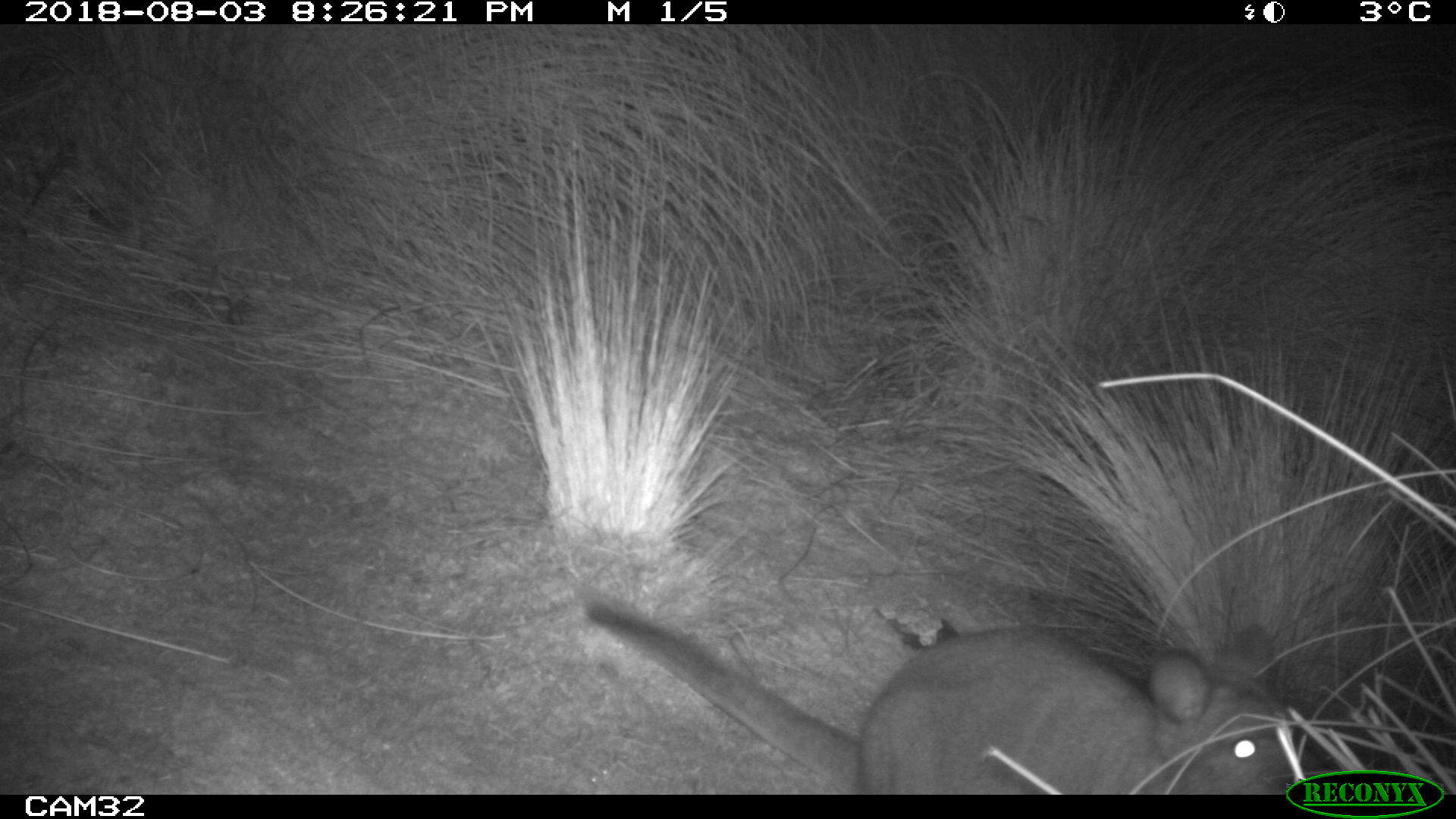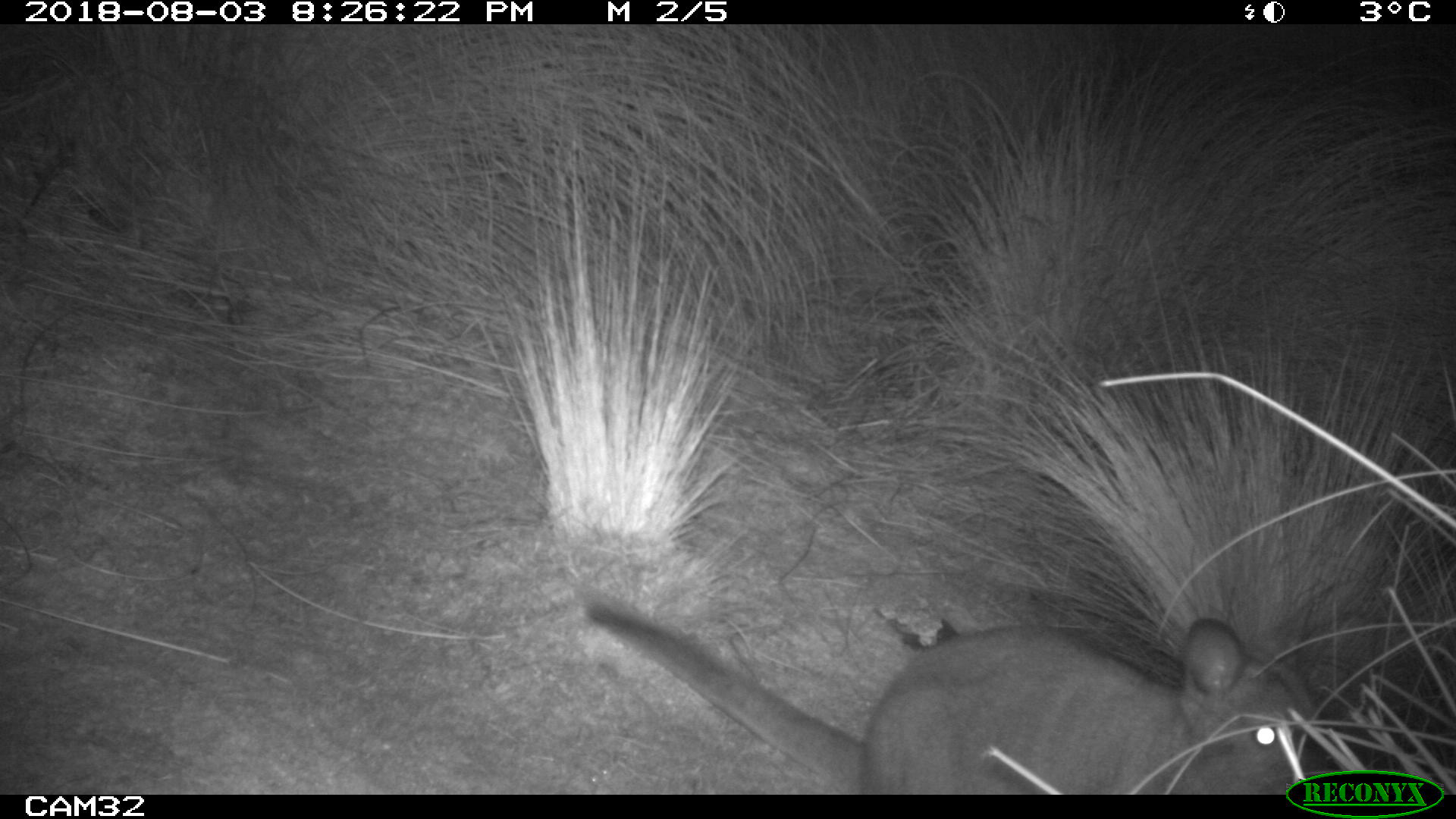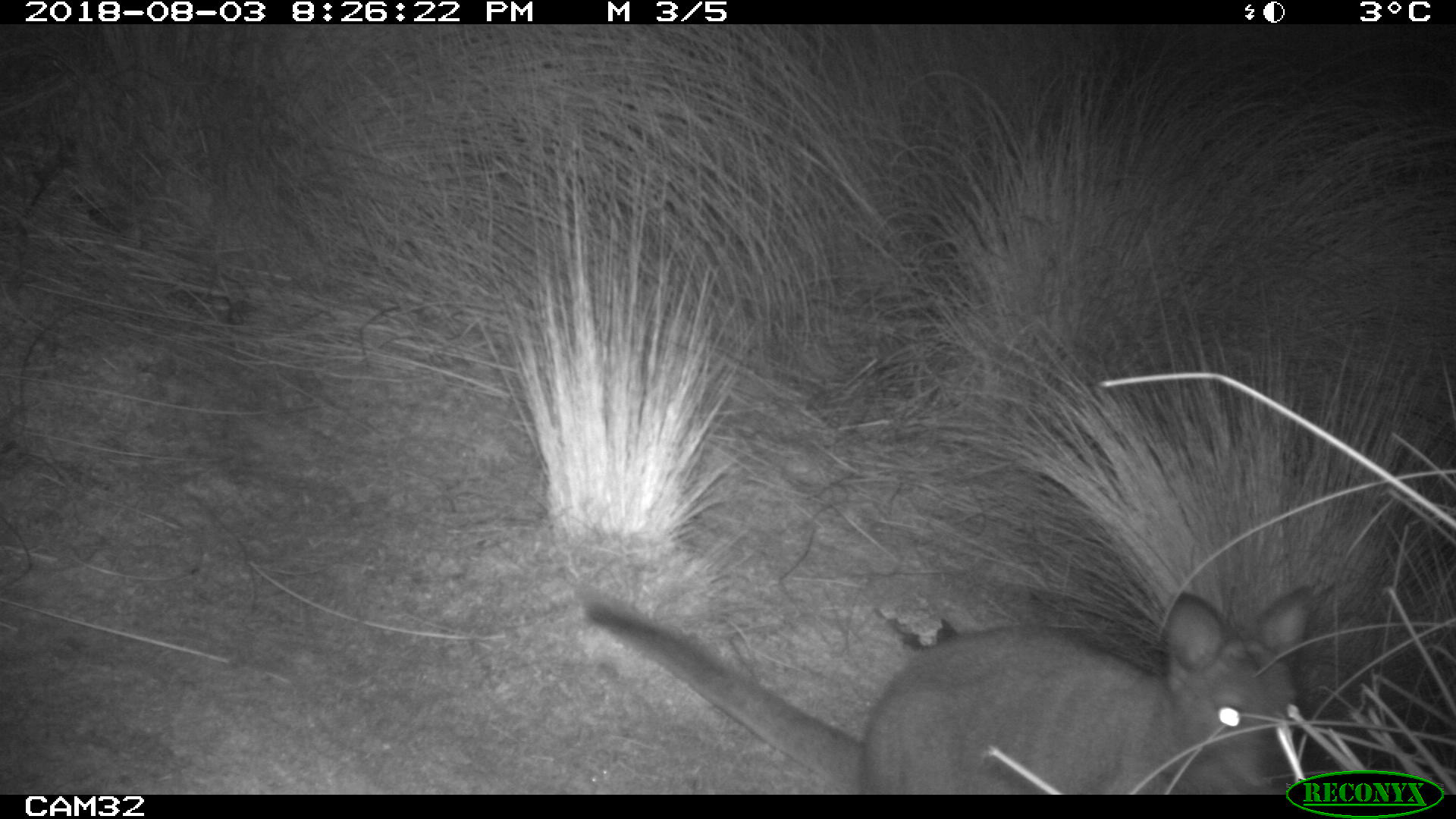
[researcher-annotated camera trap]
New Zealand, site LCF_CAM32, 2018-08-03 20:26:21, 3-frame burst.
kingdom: Animalia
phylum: Chordata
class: Mammalia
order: Diprotodontia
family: Macropodidae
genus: Notamacropus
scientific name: Notamacropus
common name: wallaby